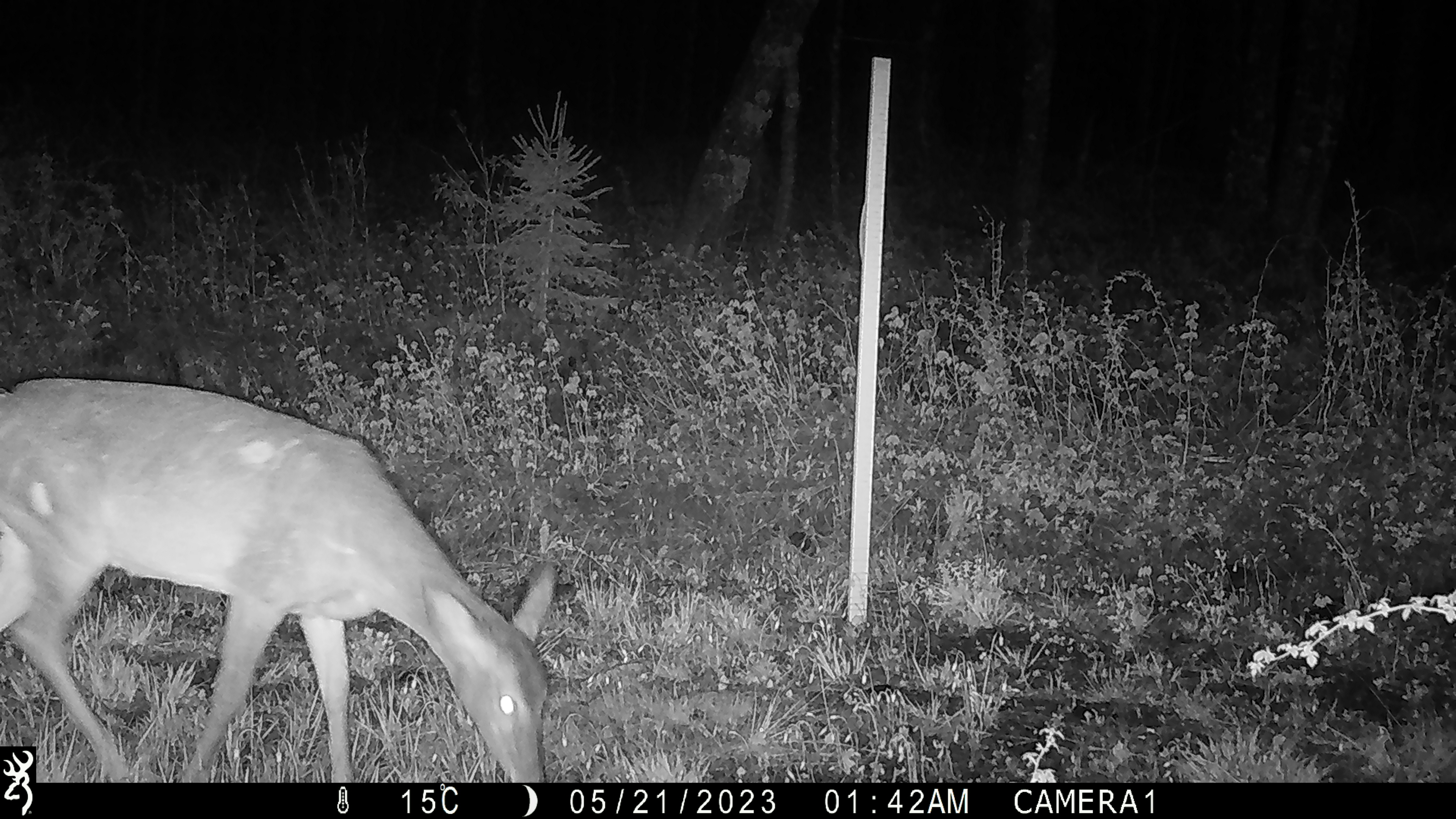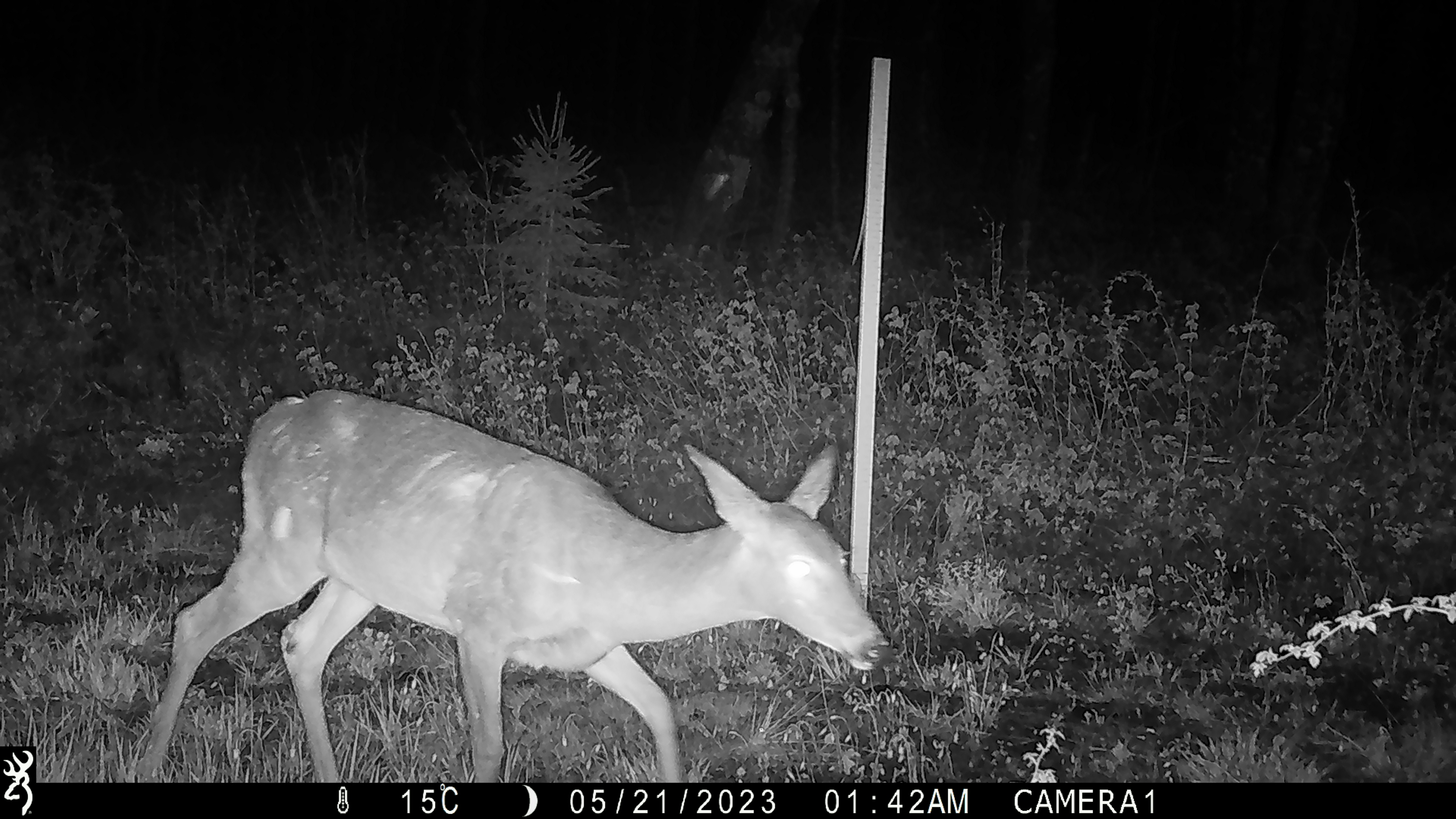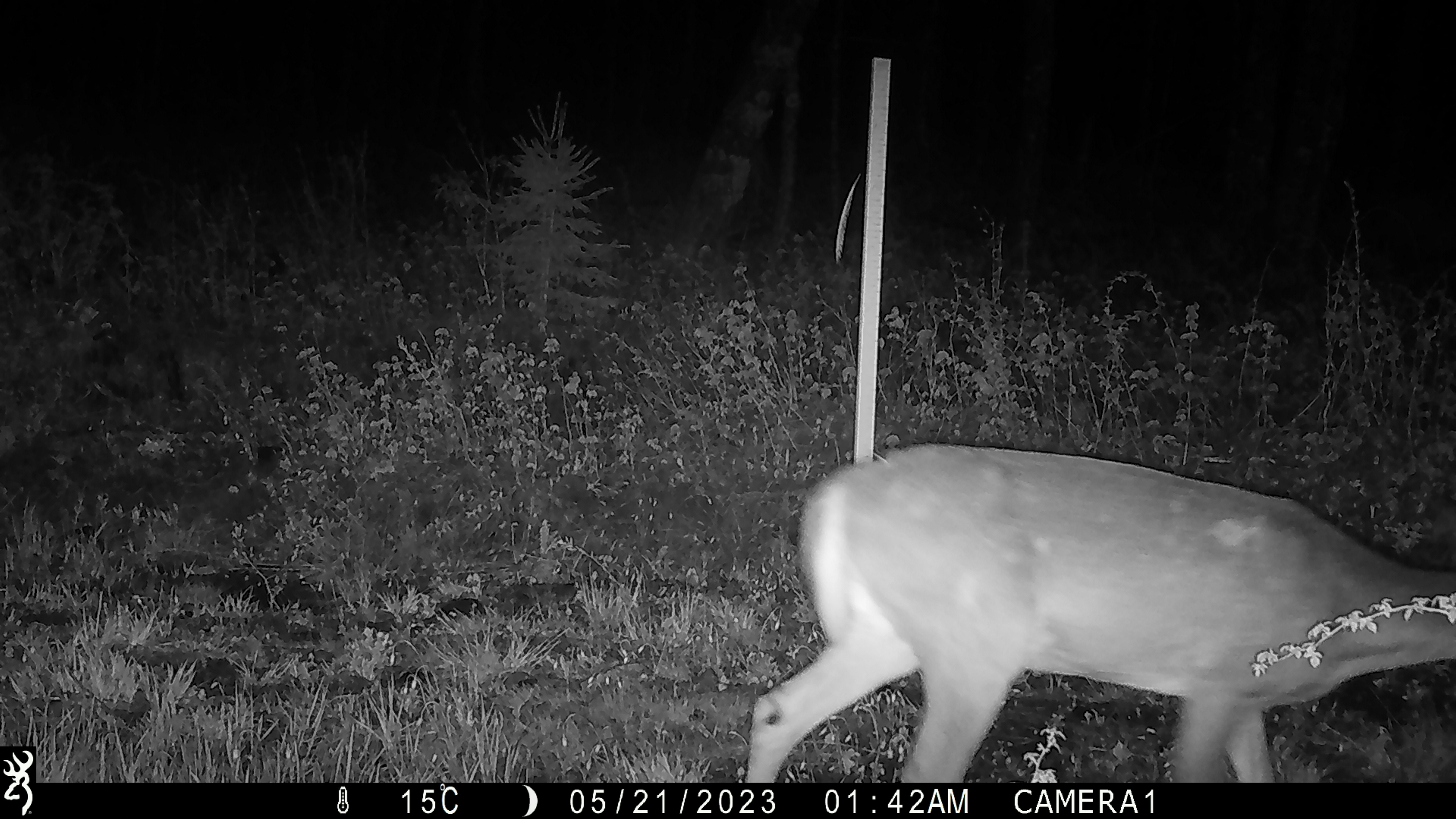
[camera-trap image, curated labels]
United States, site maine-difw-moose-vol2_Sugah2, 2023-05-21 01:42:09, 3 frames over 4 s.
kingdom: Animalia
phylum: Chordata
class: Mammalia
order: Artiodactyla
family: Cervidae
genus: Odocoileus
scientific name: Odocoileus virginianus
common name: white-tailed deer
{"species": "white-tailed deer (Odocoileus virginianus)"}